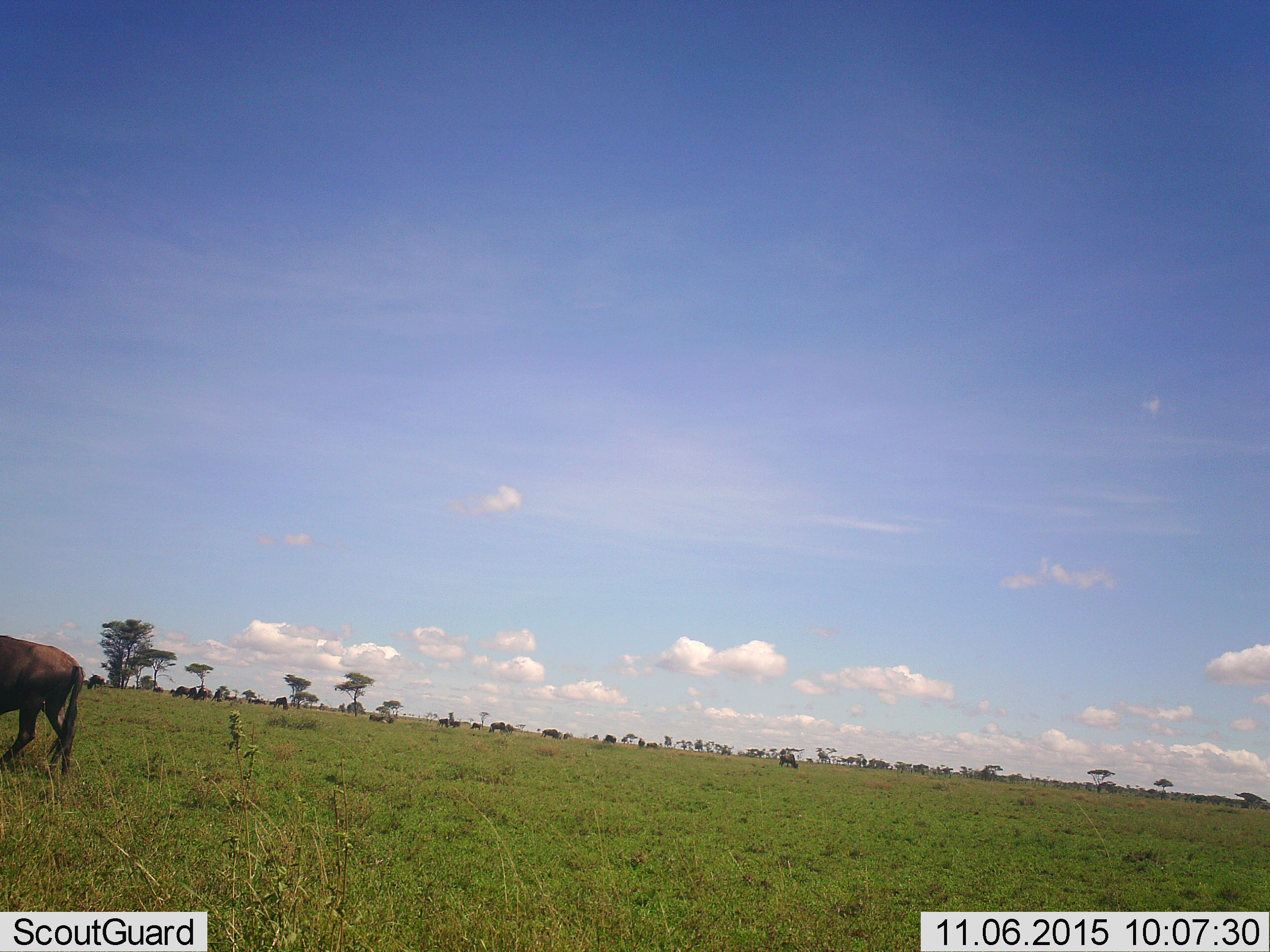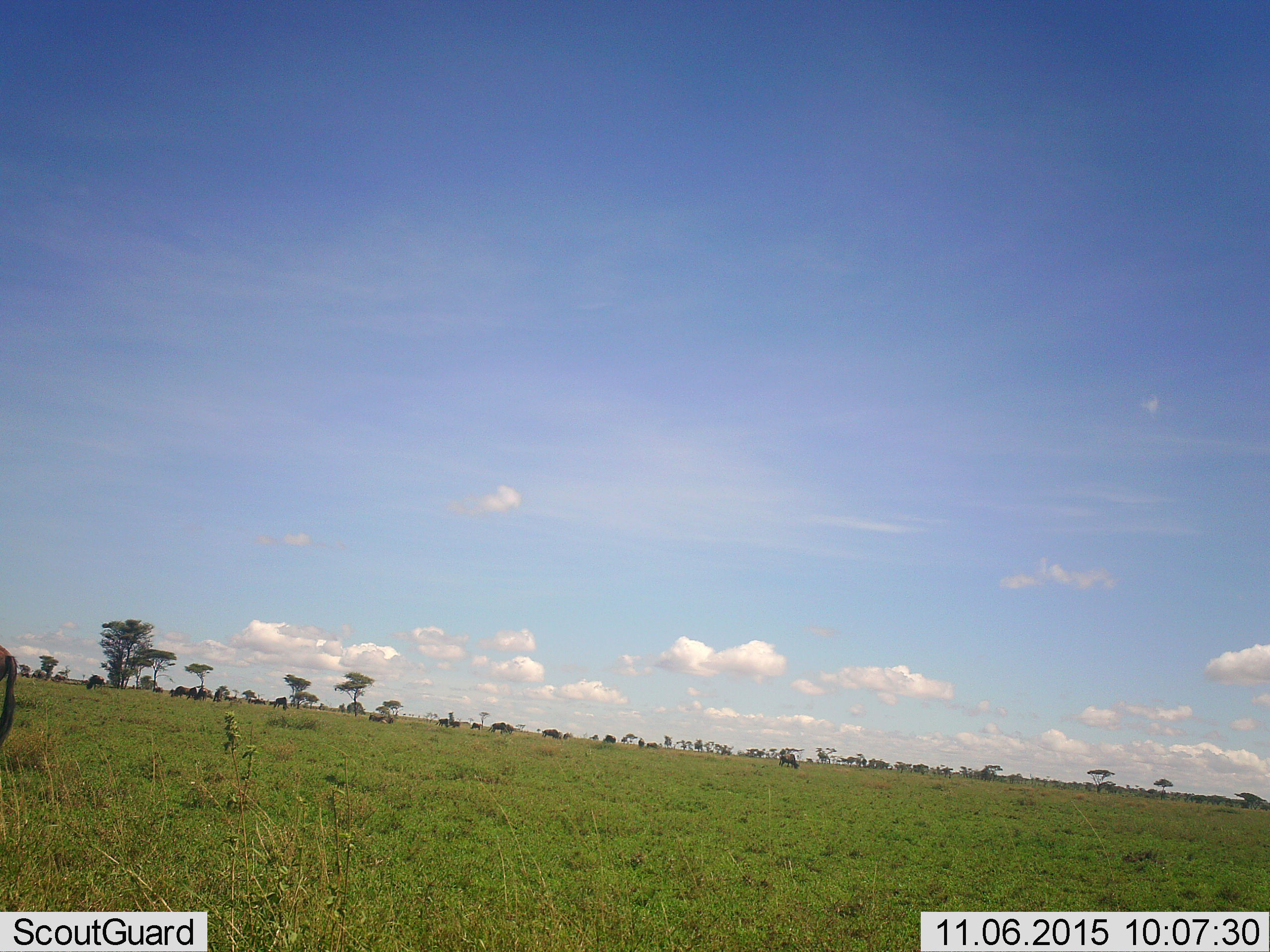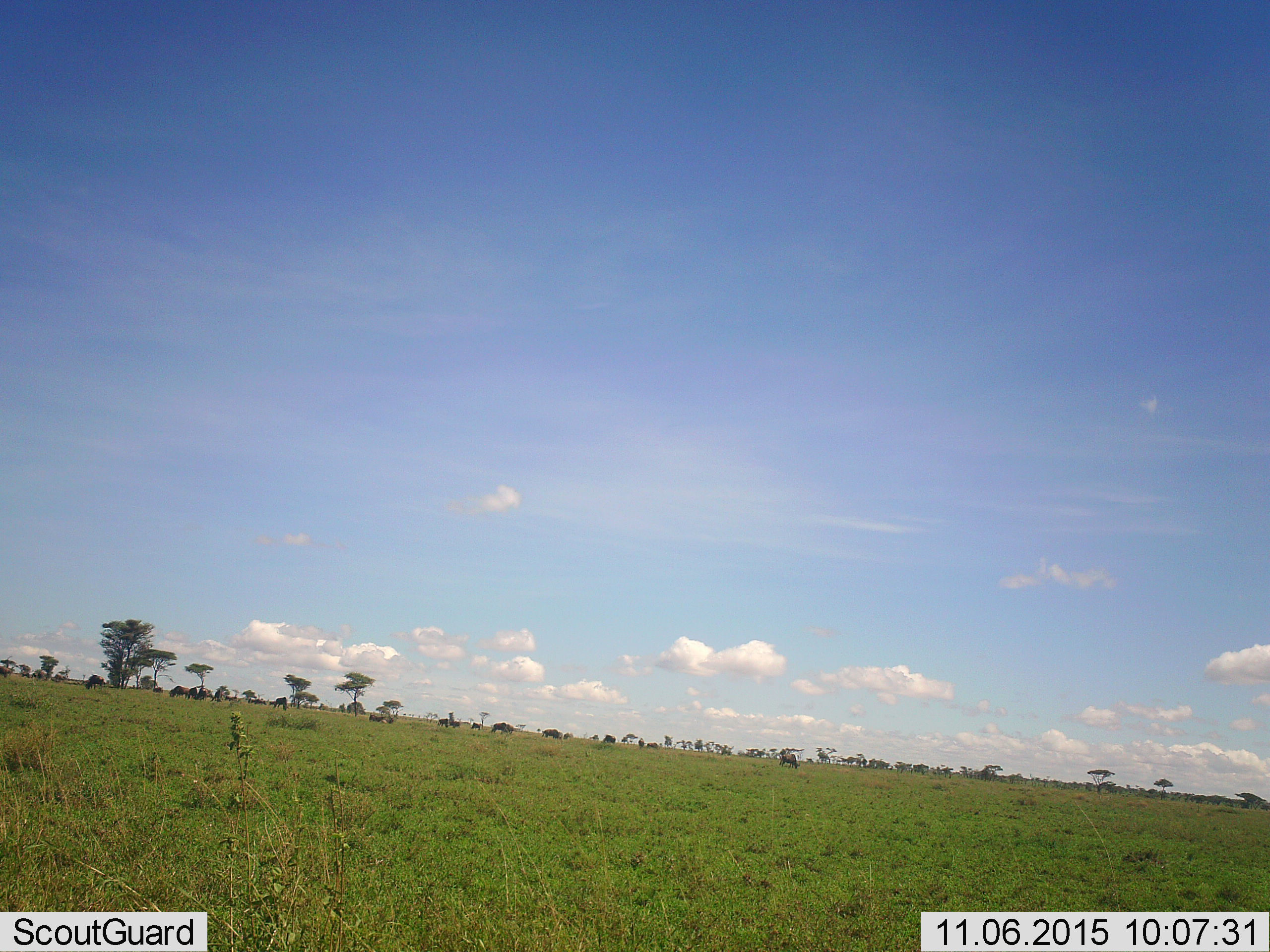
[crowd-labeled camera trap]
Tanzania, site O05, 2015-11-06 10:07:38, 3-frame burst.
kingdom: Animalia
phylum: Chordata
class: Mammalia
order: Artiodactyla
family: Bovidae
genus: Connochaetes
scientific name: Connochaetes taurinus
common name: blue wildebeest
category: wildebeest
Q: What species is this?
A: Wildebeest (blue wildebeest) (Connochaetes taurinus).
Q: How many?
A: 11-50.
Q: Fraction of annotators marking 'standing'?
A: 57%.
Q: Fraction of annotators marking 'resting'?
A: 14%.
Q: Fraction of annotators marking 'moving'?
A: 86%.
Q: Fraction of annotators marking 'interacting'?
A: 0%.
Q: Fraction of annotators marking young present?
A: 14%.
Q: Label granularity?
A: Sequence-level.